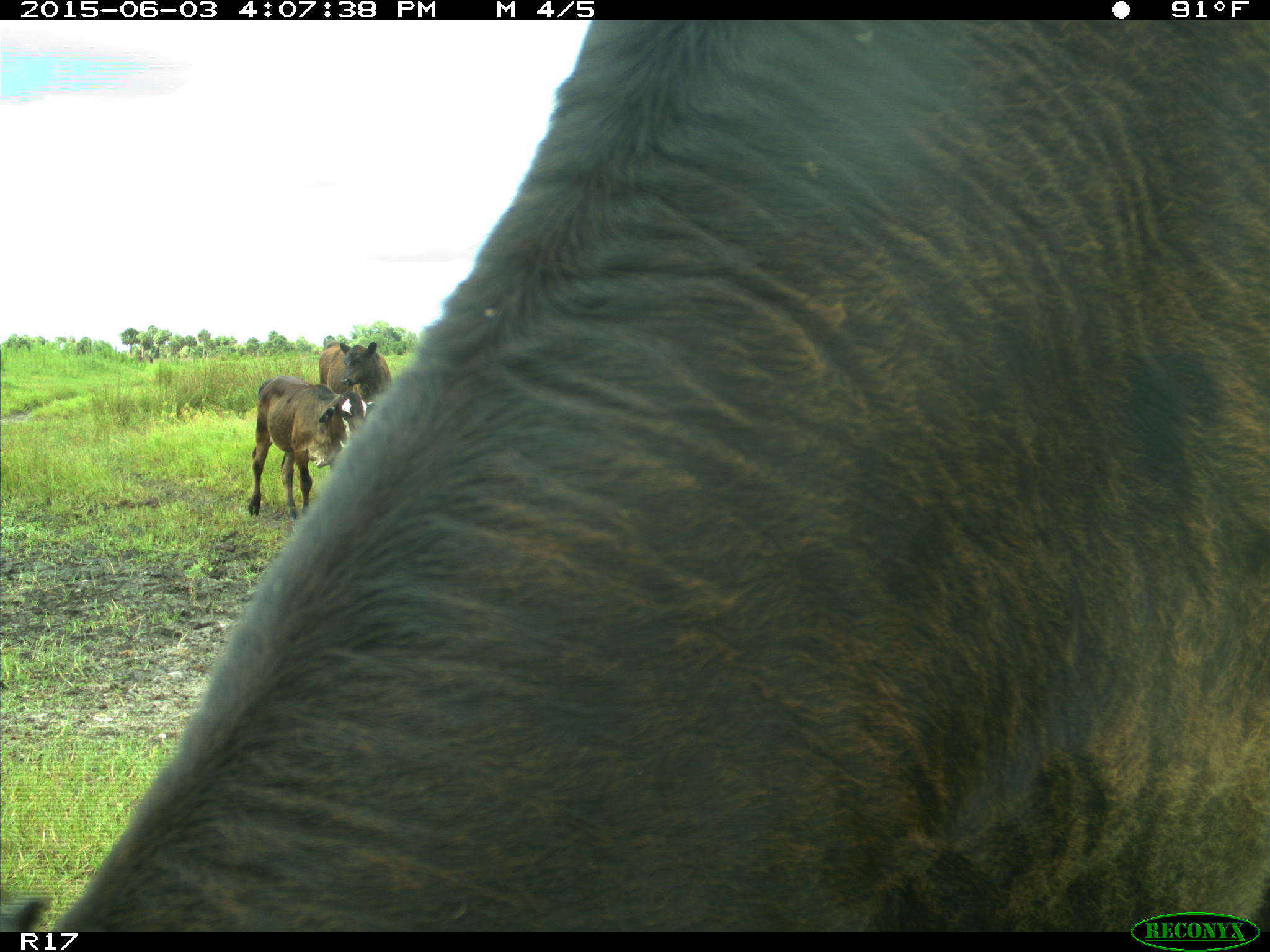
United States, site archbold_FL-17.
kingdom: Animalia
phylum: Chordata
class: Mammalia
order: Artiodactyla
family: Bovidae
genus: Bos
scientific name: Bos taurus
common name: domestic cow